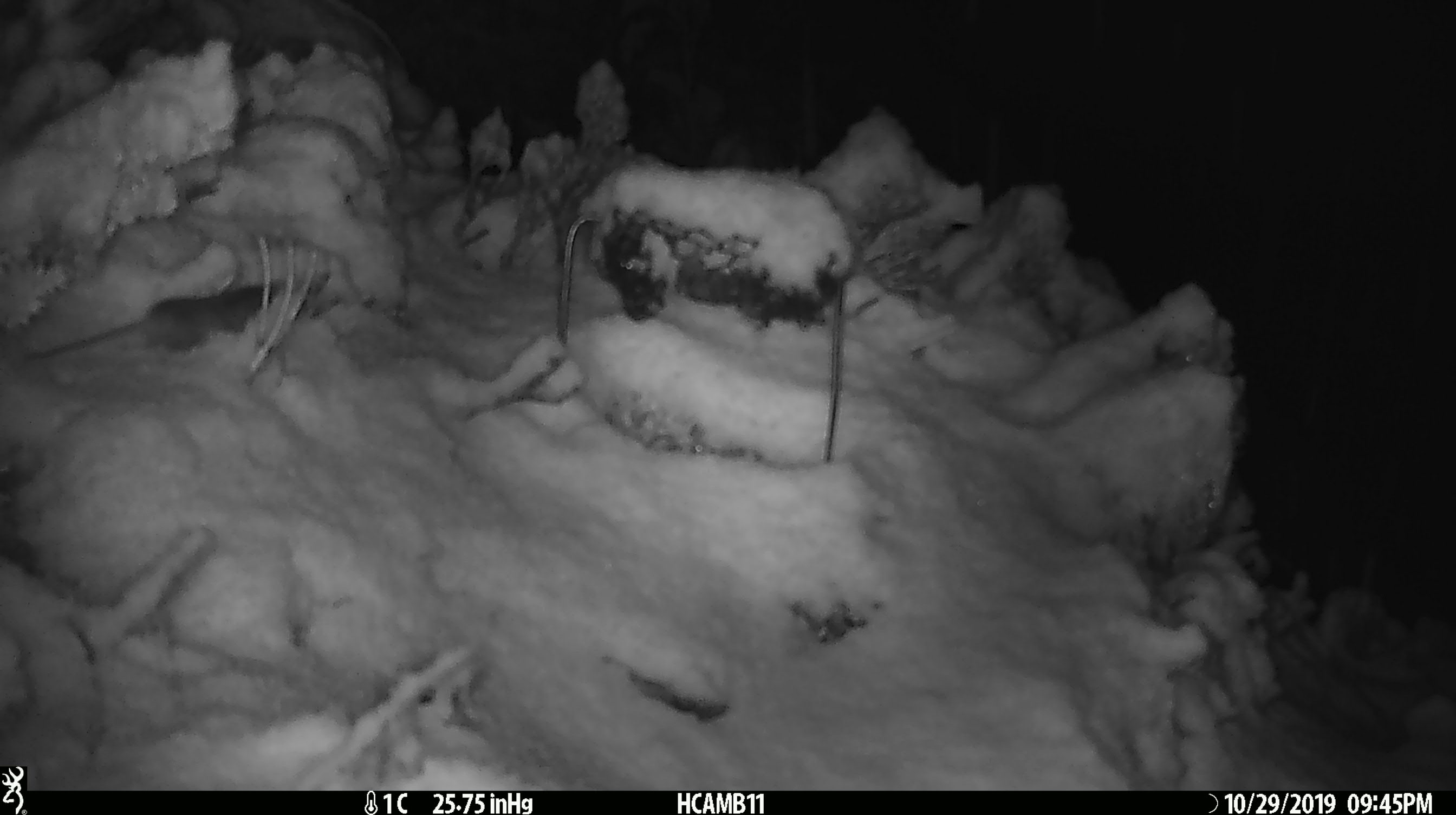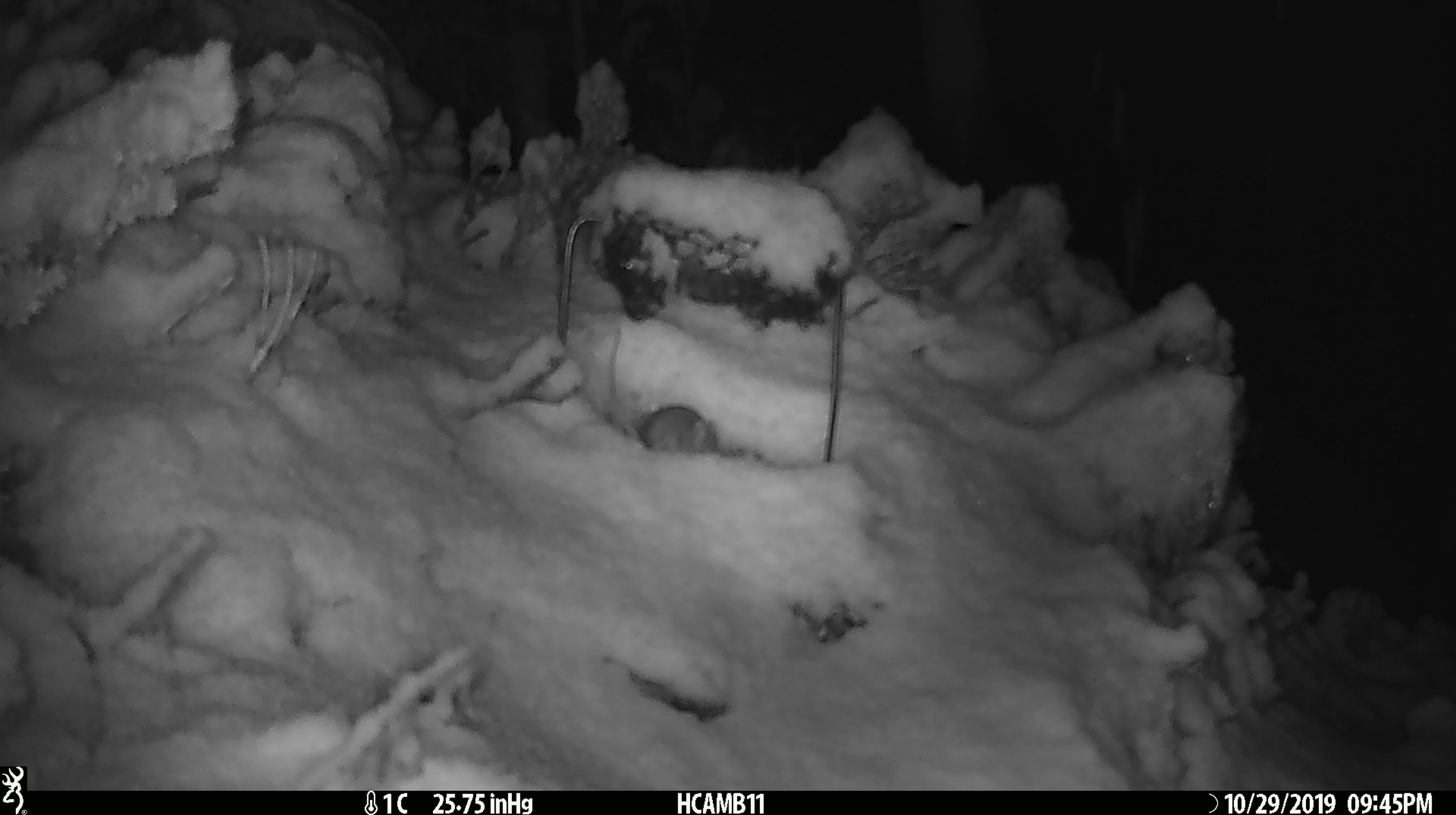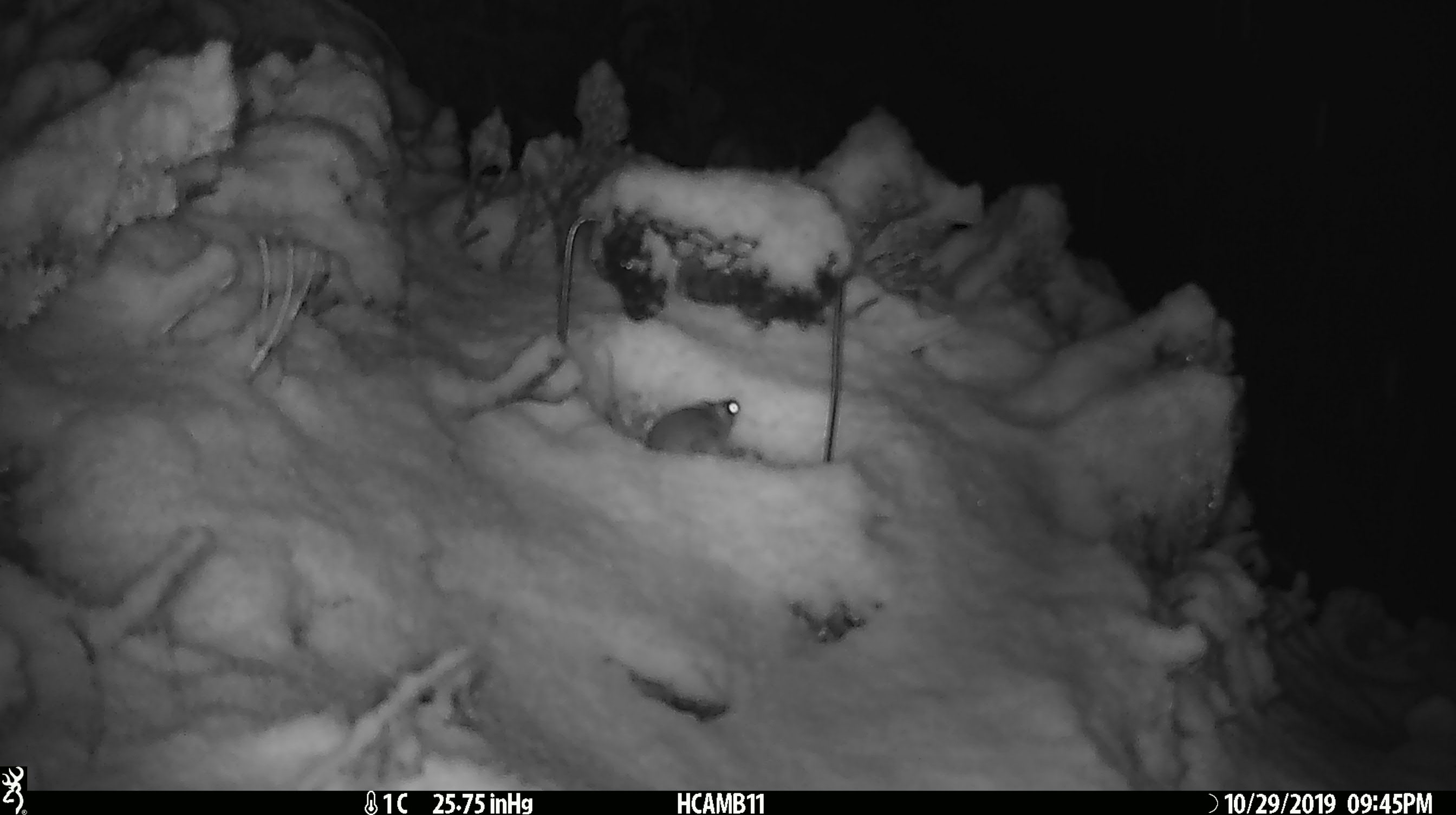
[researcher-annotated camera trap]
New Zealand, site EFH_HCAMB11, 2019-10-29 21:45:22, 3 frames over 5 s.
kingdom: Animalia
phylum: Chordata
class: Mammalia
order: Rodentia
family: Muridae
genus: Mus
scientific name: Mus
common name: mouse